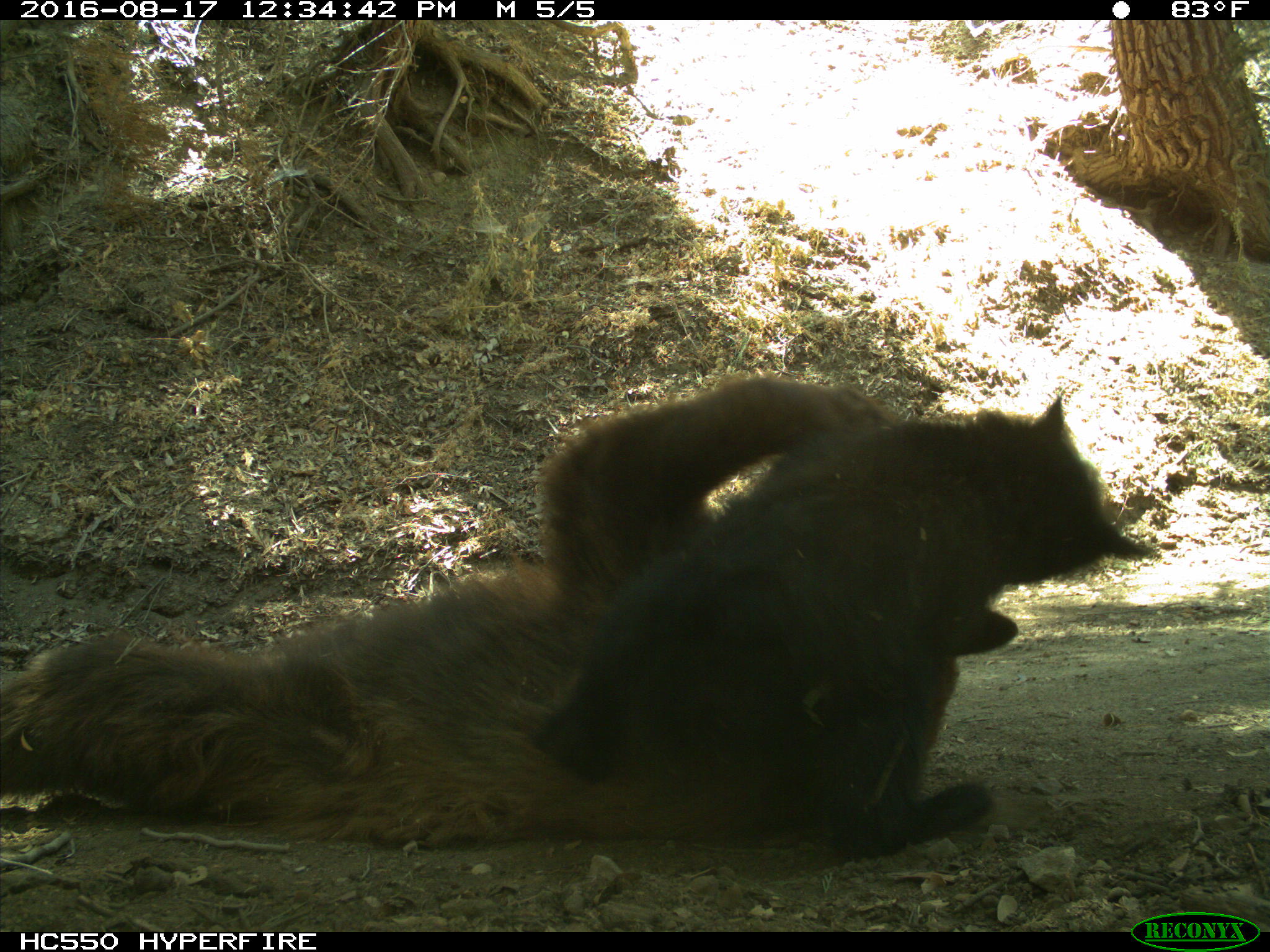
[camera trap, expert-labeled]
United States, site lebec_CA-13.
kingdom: Animalia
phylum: Chordata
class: Mammalia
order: Carnivora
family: Ursidae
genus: Ursus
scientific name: Ursus americanus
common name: american black bear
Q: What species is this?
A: Ursus americanus (american black bear).